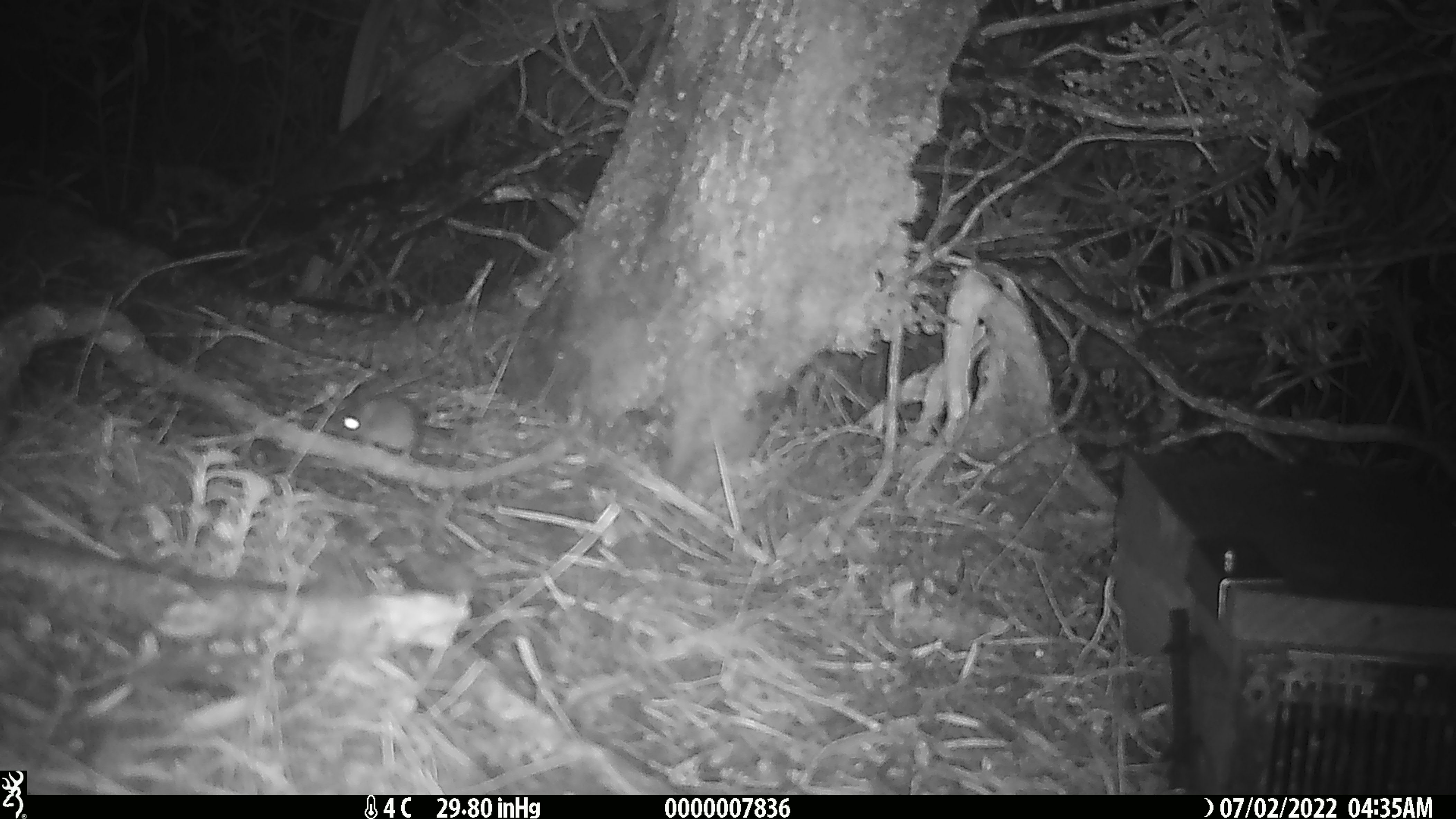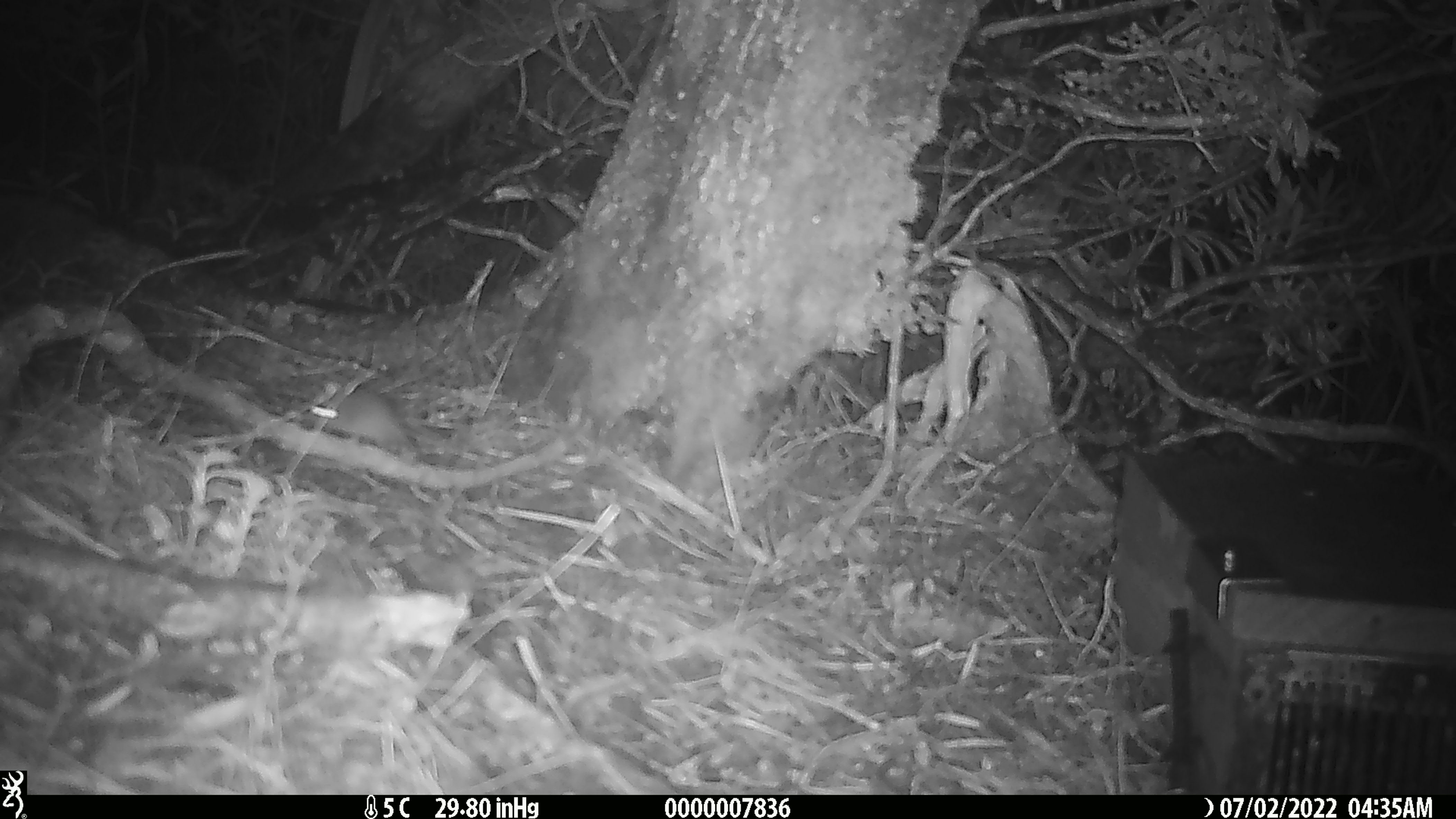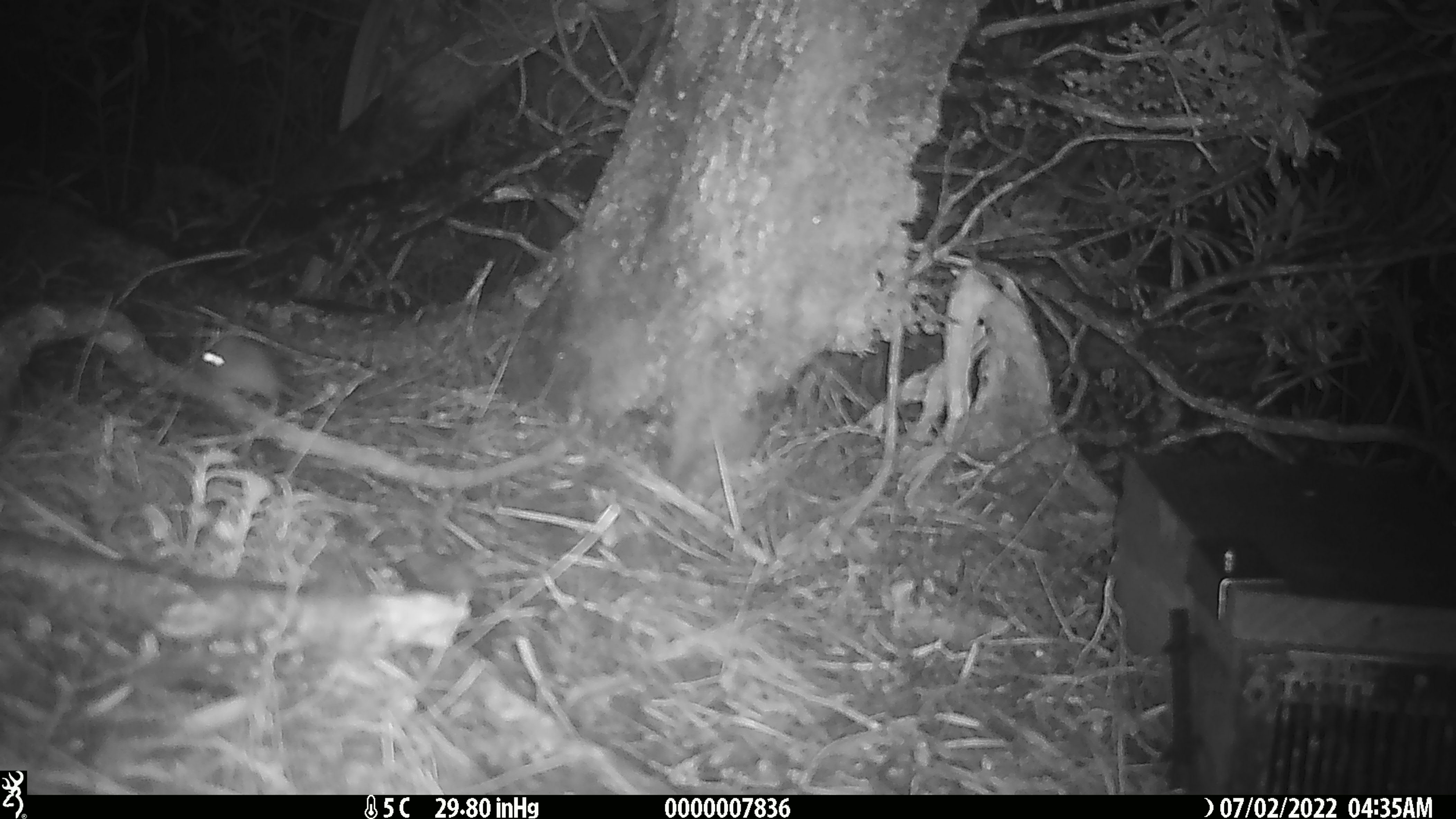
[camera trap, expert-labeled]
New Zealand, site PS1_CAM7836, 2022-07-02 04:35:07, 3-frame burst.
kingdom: Animalia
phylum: Chordata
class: Mammalia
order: Rodentia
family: Muridae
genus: Mus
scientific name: Mus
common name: mouse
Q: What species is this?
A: Mouse (Mus).